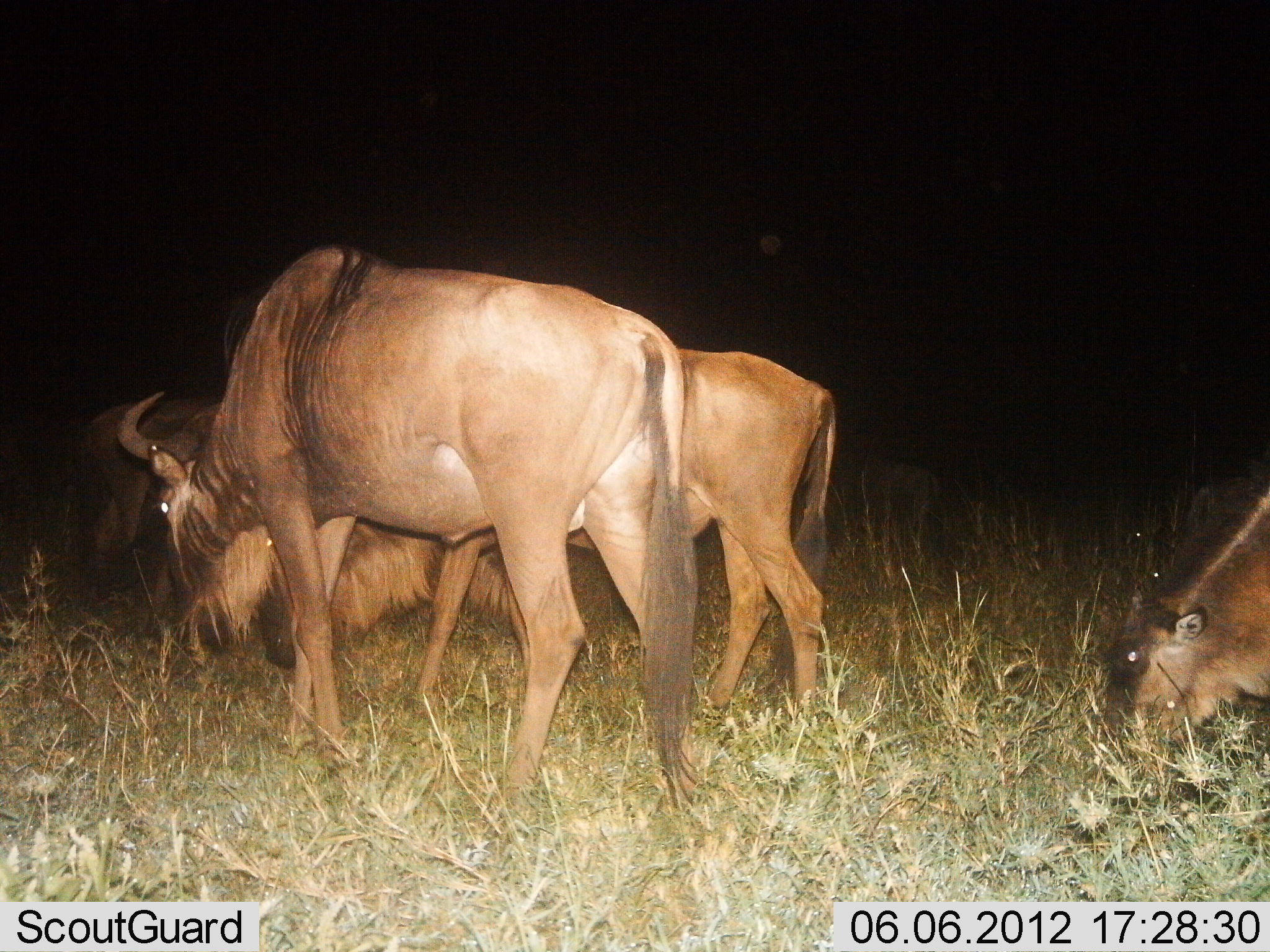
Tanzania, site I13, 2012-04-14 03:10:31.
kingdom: Animalia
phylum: Chordata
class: Mammalia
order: Artiodactyla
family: Bovidae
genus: Connochaetes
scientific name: Connochaetes taurinus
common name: blue wildebeest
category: wildebeest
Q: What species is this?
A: Wildebeest (blue wildebeest) (Connochaetes taurinus).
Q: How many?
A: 4.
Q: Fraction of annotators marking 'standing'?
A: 35%.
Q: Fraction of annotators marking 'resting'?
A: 0%.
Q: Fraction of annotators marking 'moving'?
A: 27%.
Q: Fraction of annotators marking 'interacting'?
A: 0%.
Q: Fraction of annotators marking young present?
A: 12%.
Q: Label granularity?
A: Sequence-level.